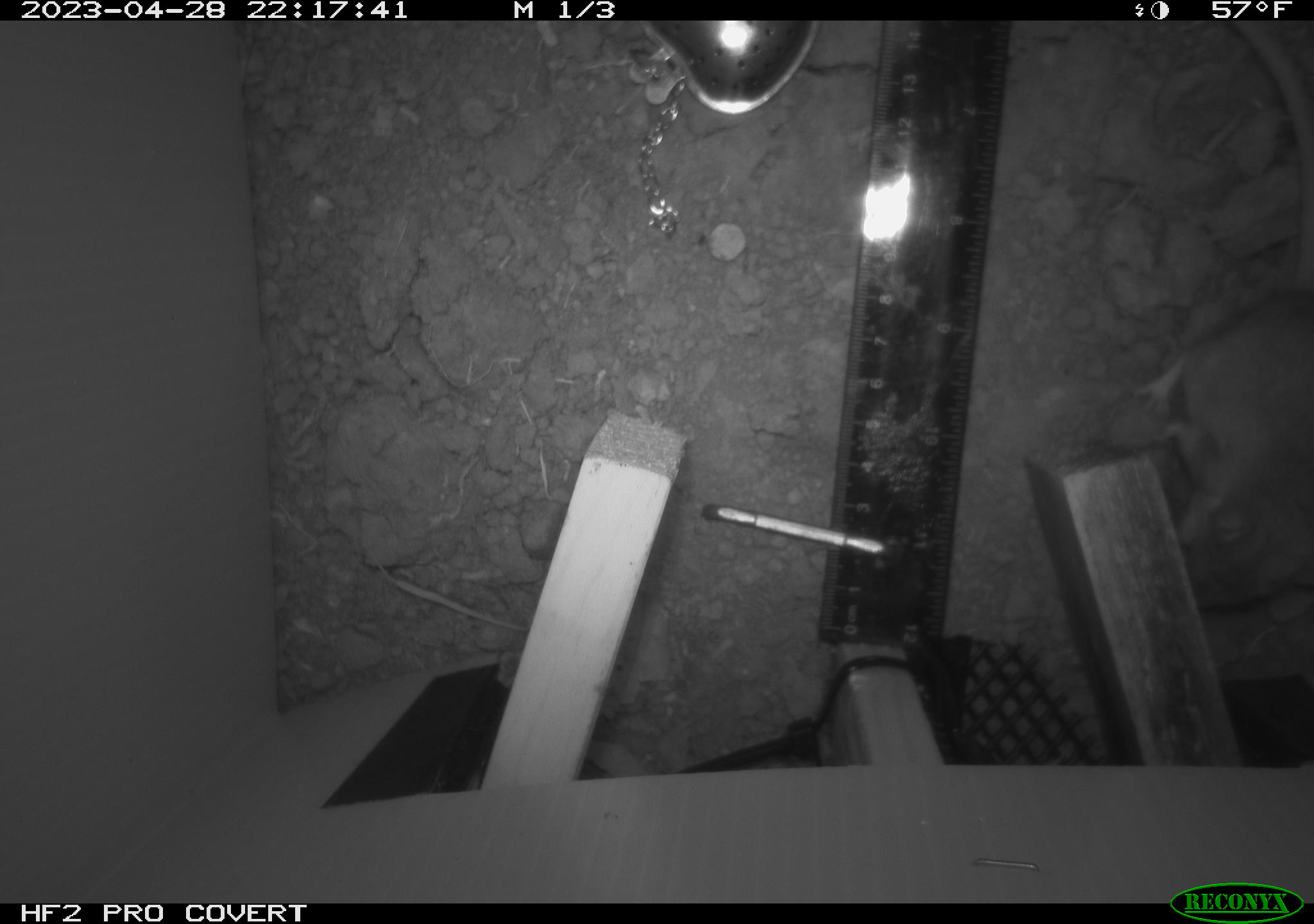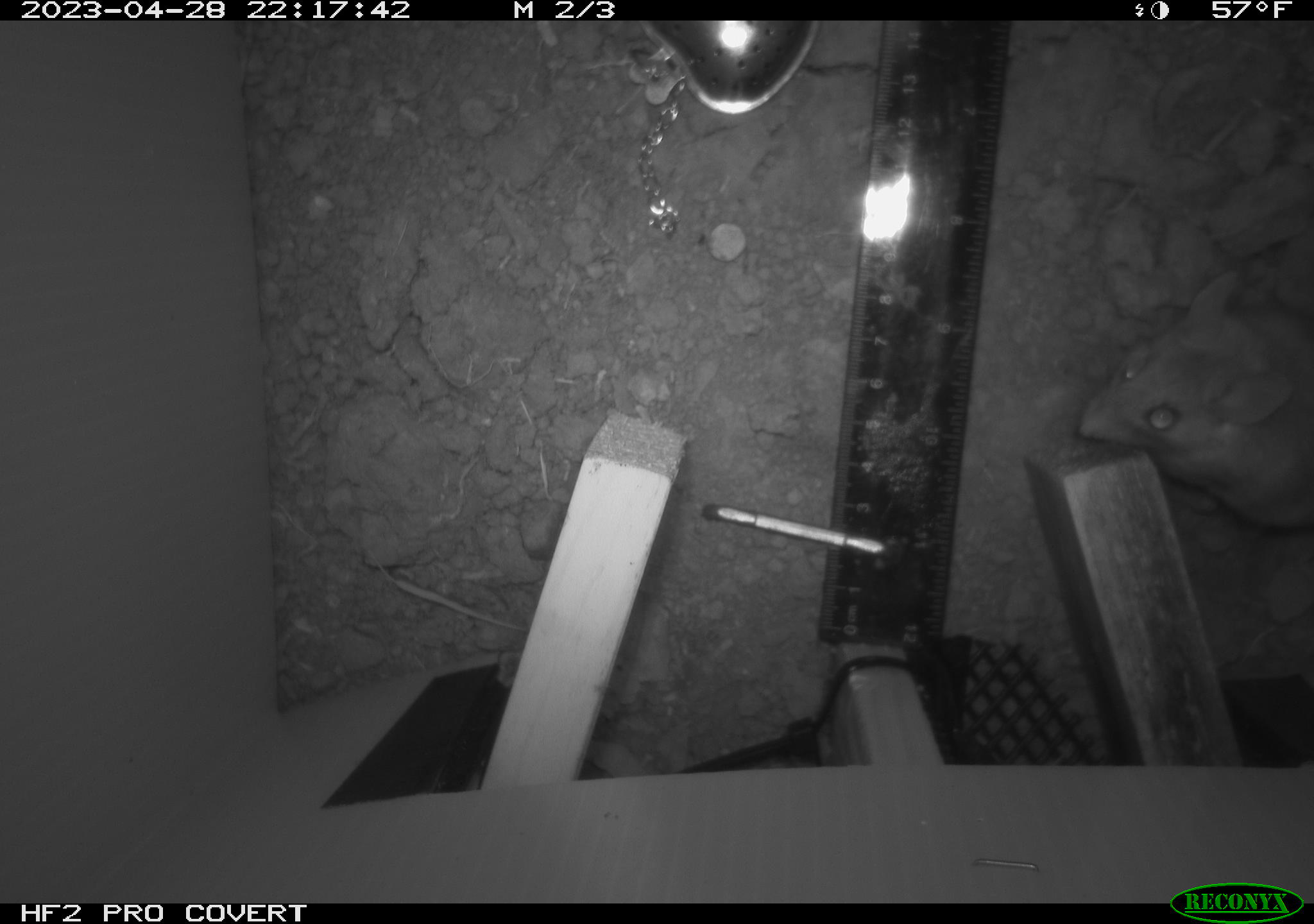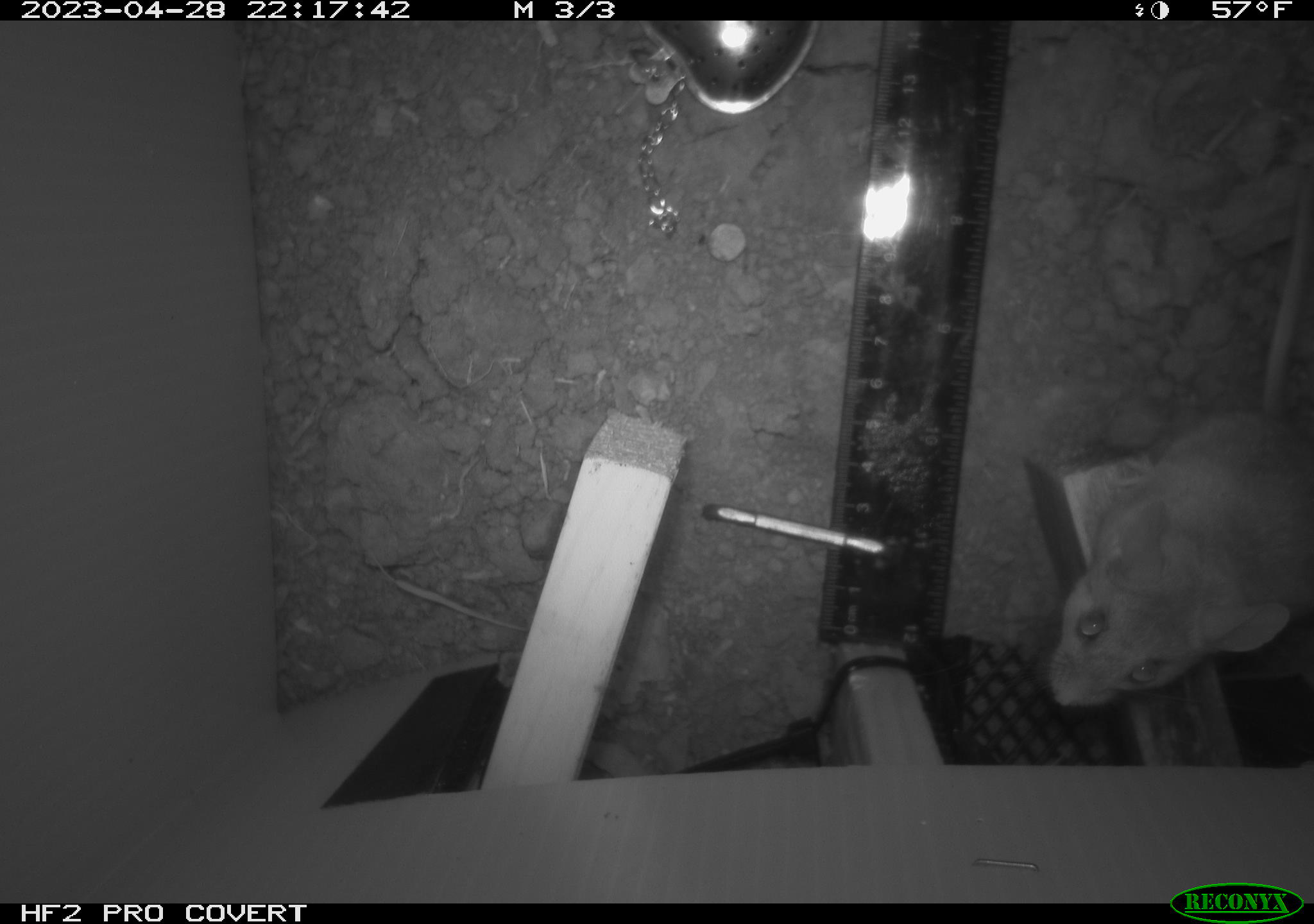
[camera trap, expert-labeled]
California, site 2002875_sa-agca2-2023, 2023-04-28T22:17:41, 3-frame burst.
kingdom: Animalia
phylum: Chordata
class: Mammalia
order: Rodentia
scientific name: Rodentia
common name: mouse species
Mouse species (Rodentia).